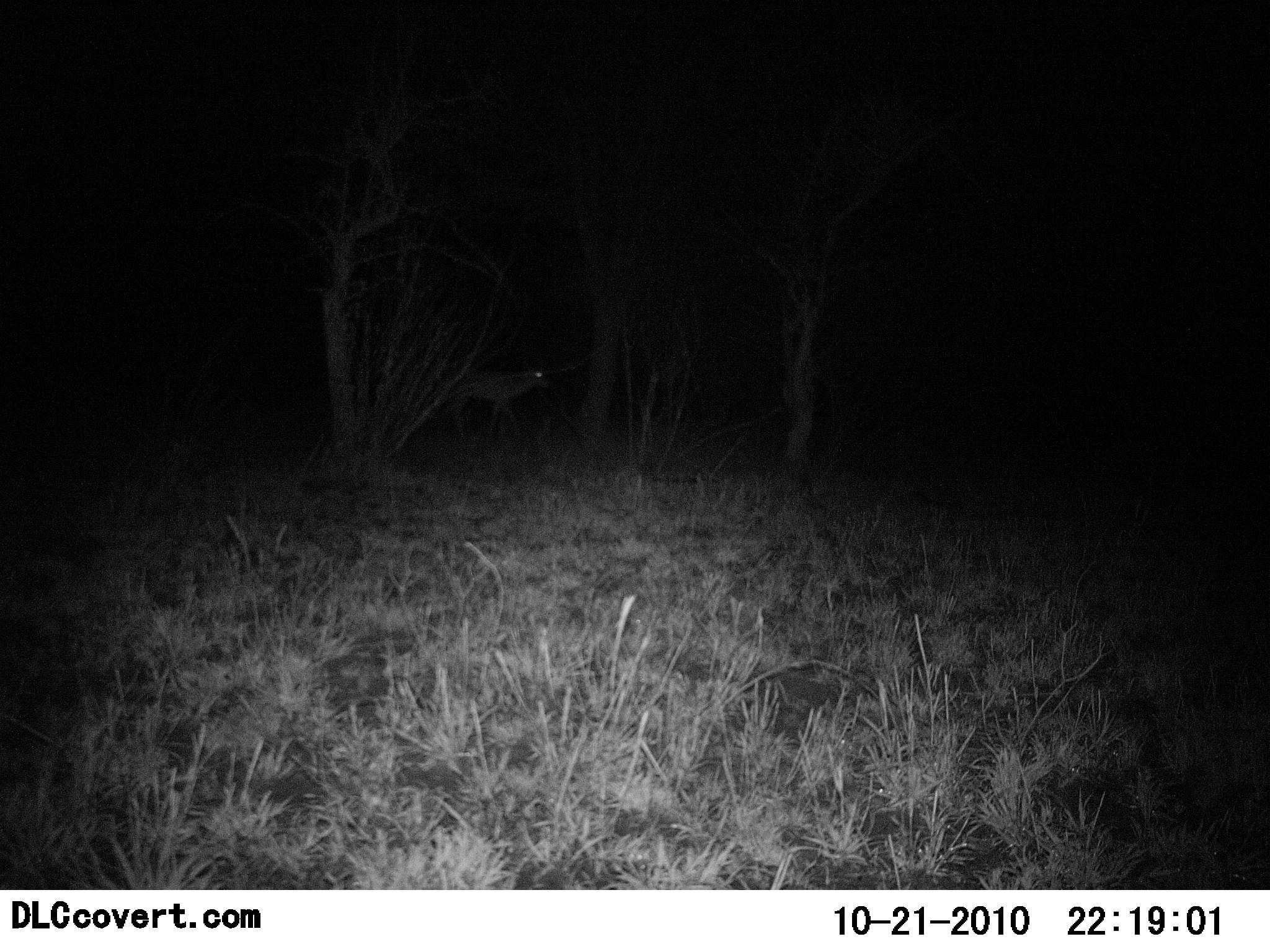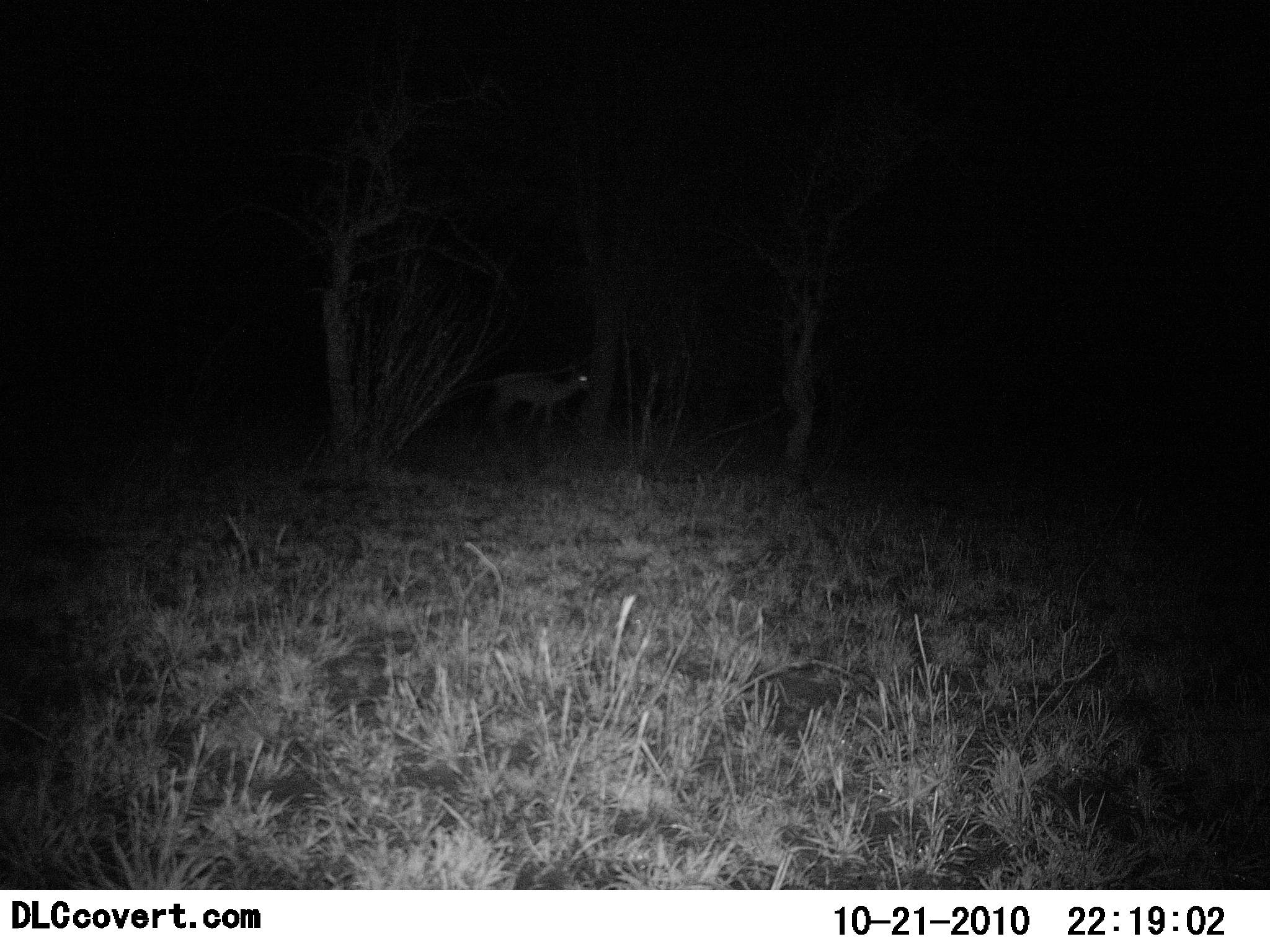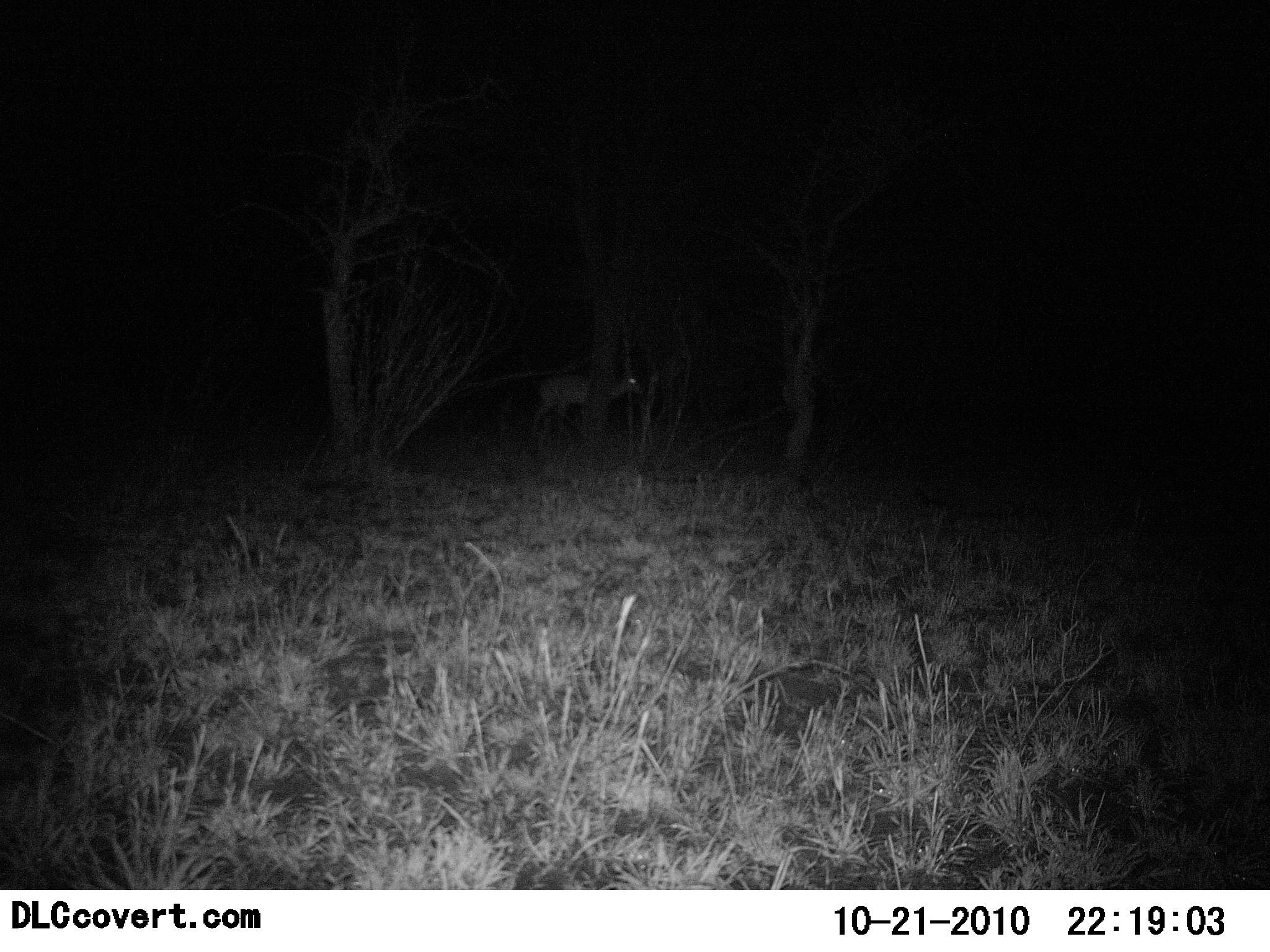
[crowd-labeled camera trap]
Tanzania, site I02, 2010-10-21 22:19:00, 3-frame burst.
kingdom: Animalia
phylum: Chordata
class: Mammalia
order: Artiodactyla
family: Bovidae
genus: Redunca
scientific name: Redunca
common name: reedbuck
Reedbuck (Redunca), count 1. Behavior (volunteer vote fractions): standing 0%, resting 0%, moving 100%, interacting 0%. Young present (vote fraction): 0%. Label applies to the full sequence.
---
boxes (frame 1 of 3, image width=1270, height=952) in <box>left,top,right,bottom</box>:
animal: <box>450,368,551,437</box>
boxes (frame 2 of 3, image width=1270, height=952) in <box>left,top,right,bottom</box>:
animal: <box>488,372,592,436</box>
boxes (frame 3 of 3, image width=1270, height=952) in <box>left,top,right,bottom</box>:
animal: <box>532,368,642,437</box>